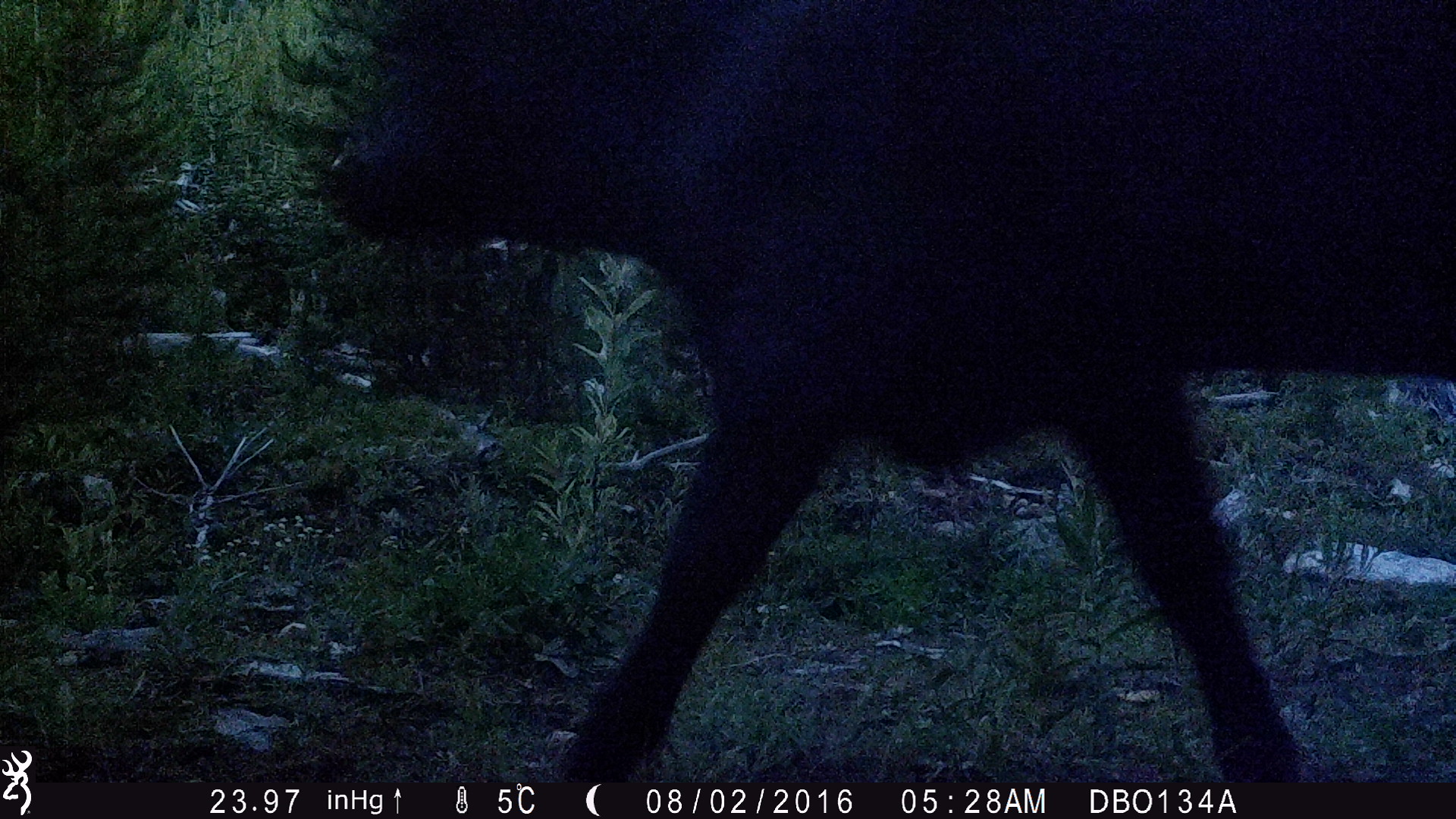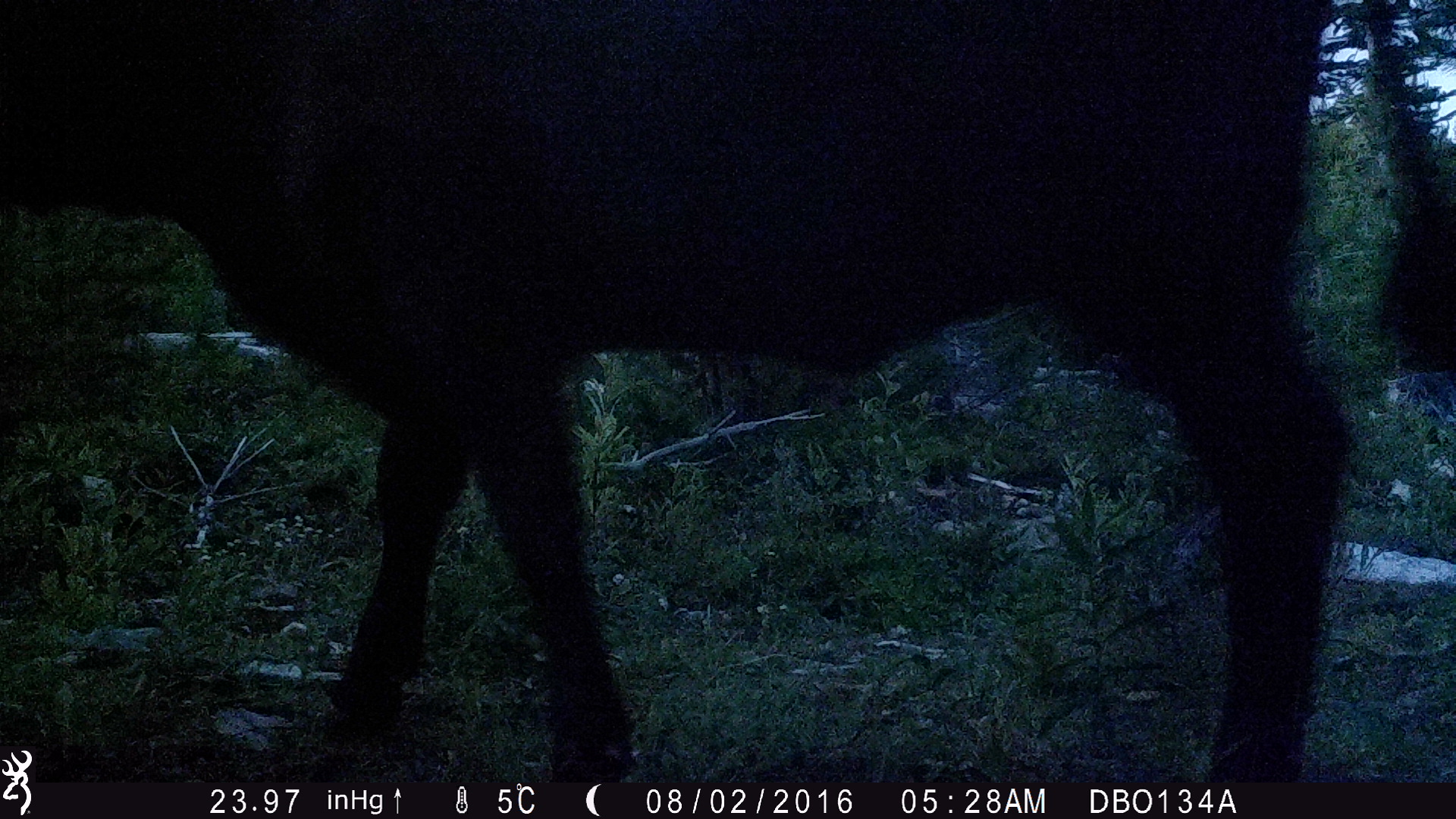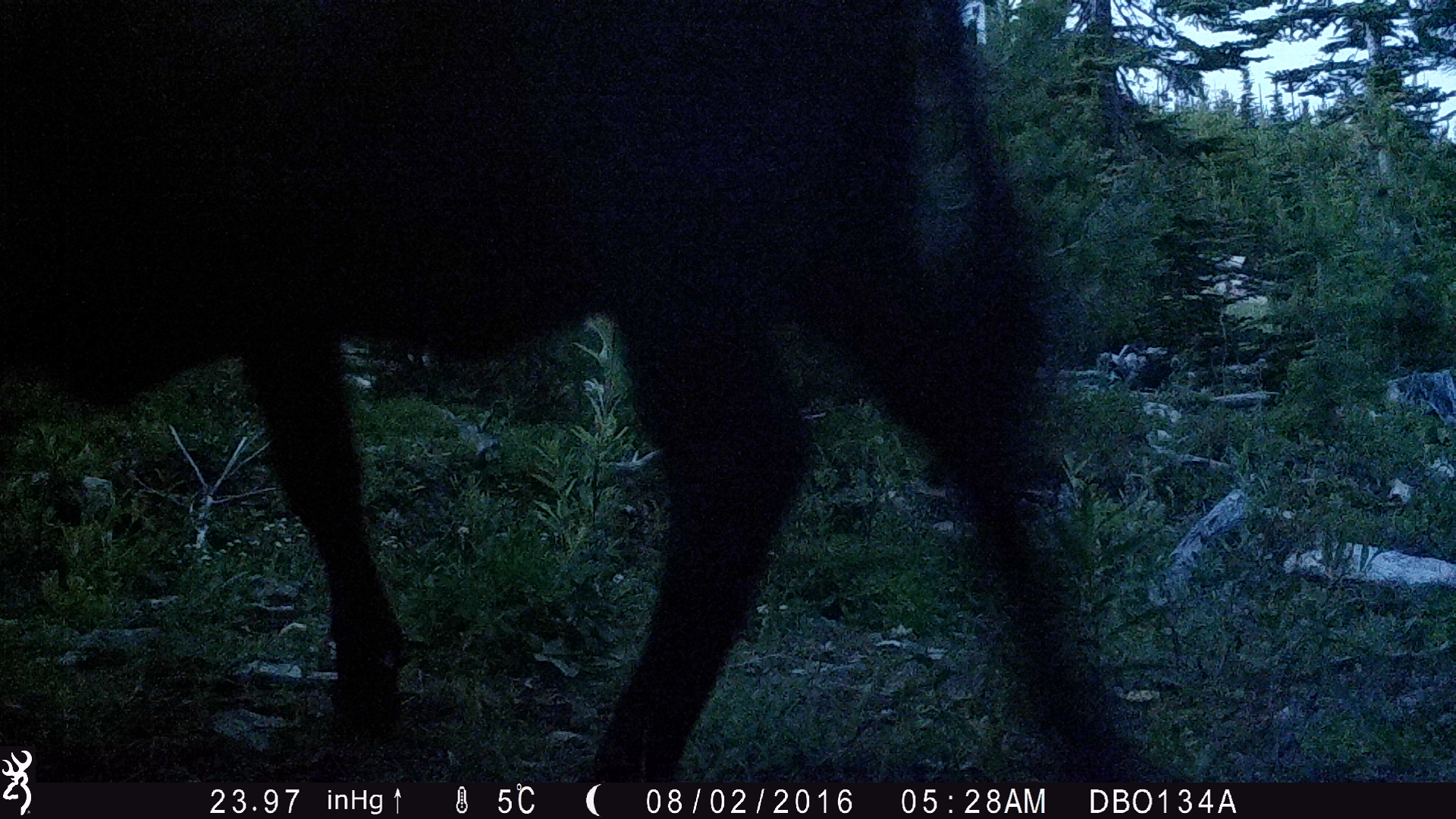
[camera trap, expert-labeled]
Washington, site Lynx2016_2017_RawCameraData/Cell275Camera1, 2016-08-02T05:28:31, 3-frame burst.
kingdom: Animalia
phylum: Chordata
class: Mammalia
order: Artiodactyla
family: Bovidae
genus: Bos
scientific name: Bos taurus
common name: domestic cattle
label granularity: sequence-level